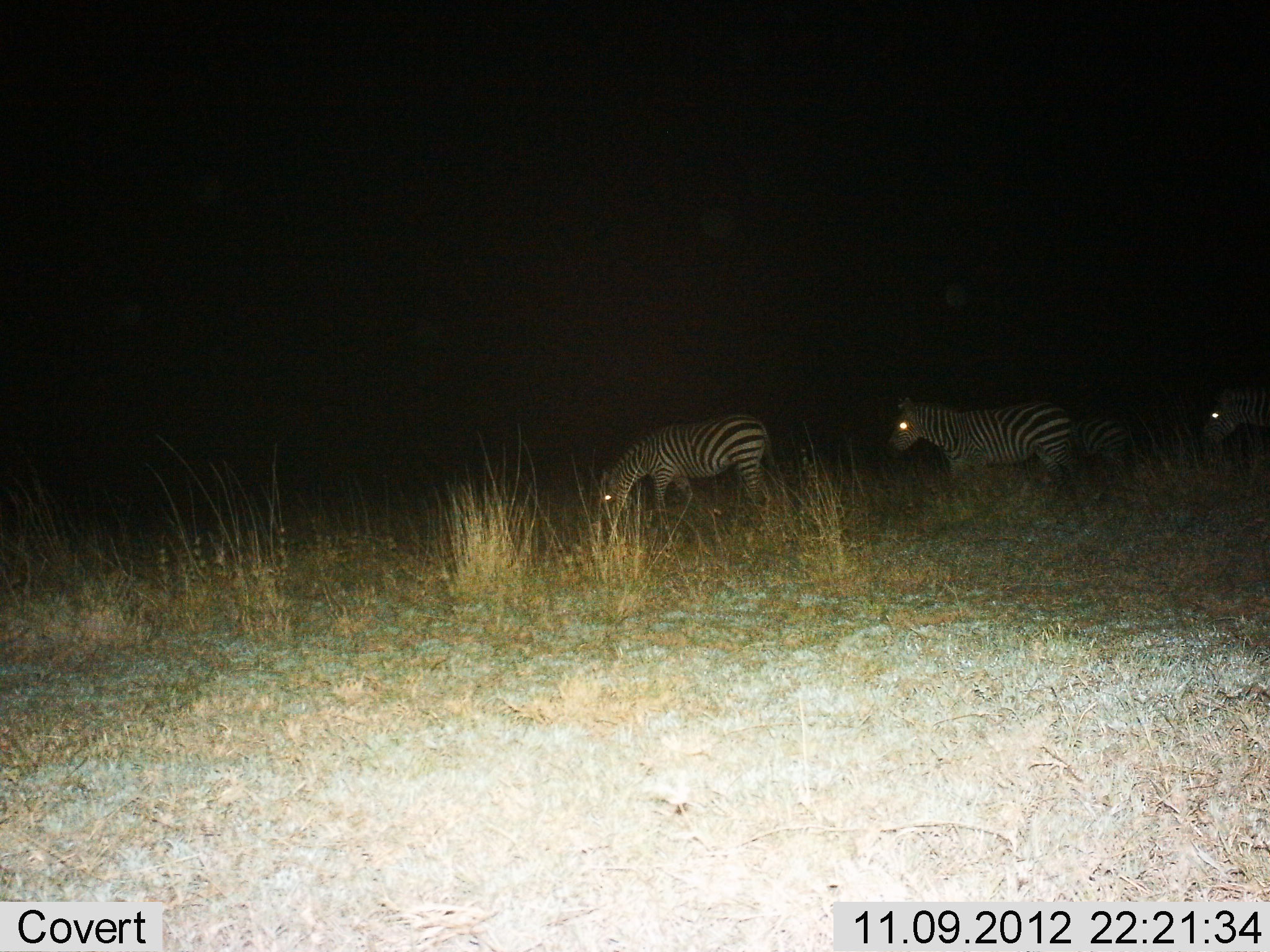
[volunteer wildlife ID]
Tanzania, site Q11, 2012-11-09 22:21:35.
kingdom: Animalia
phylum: Chordata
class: Mammalia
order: Perissodactyla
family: Equidae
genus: Equus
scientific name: Equus quagga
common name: plains zebra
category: zebra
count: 4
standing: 50%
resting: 0%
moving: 30%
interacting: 0%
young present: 10%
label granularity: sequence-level